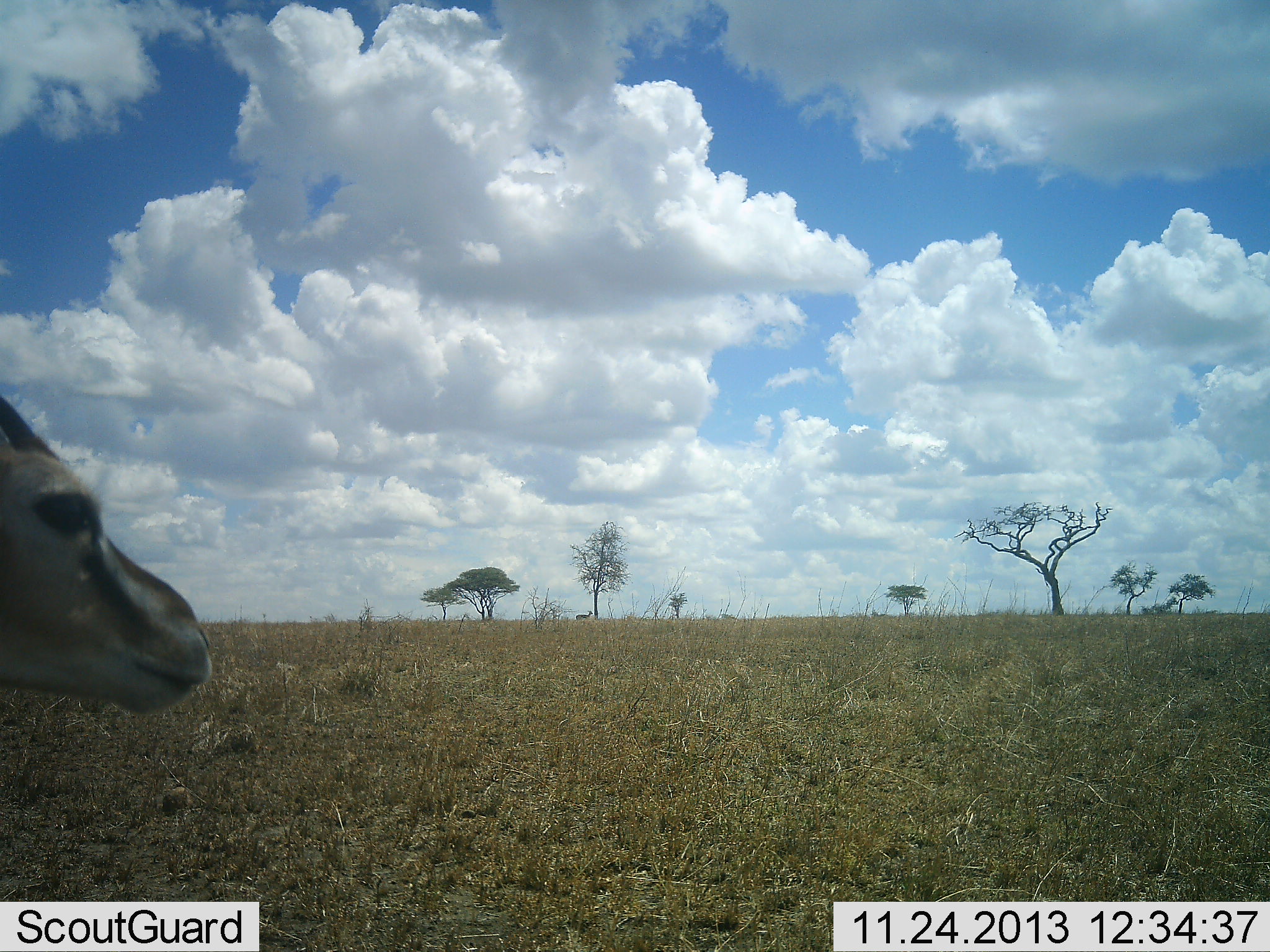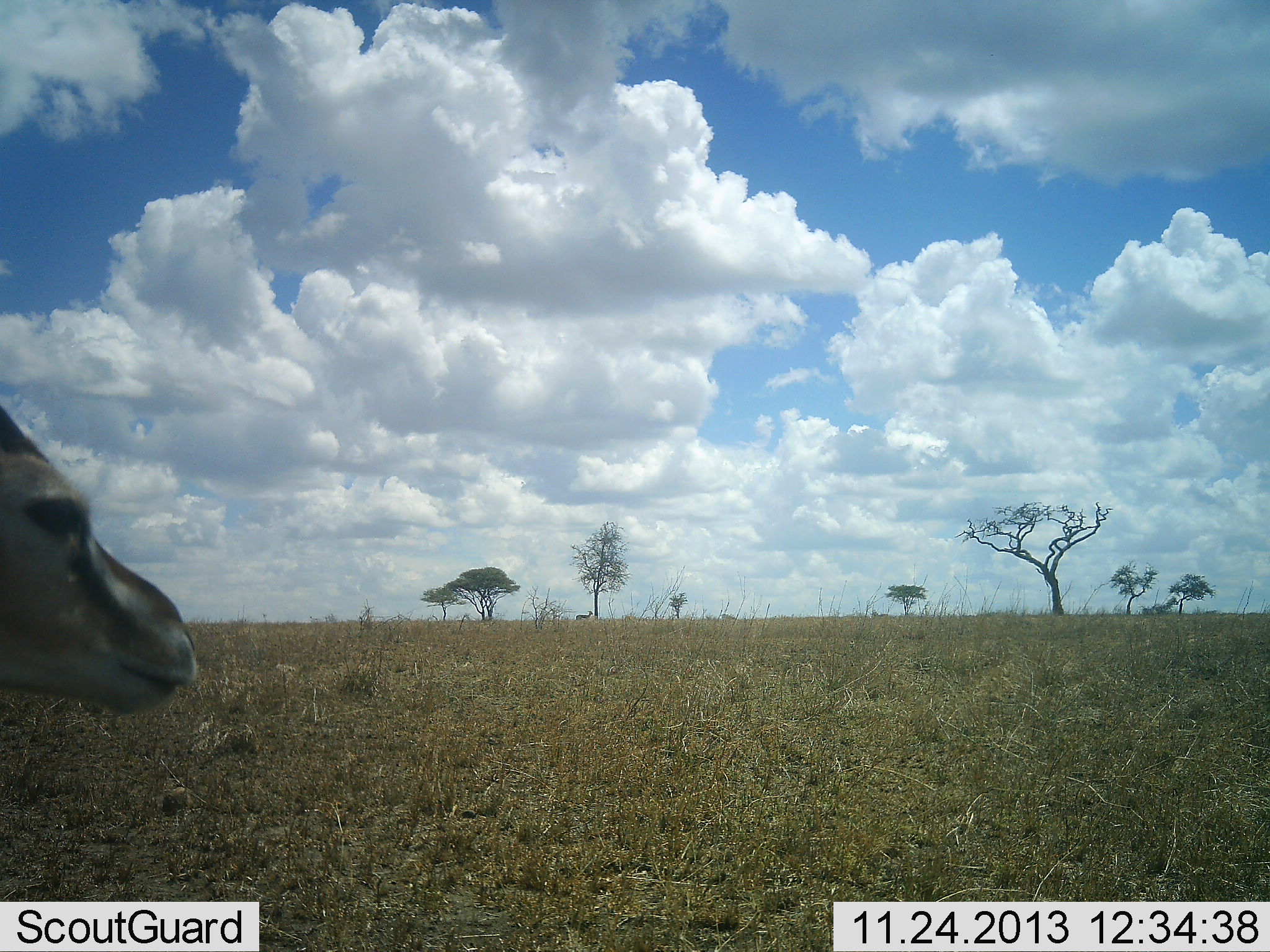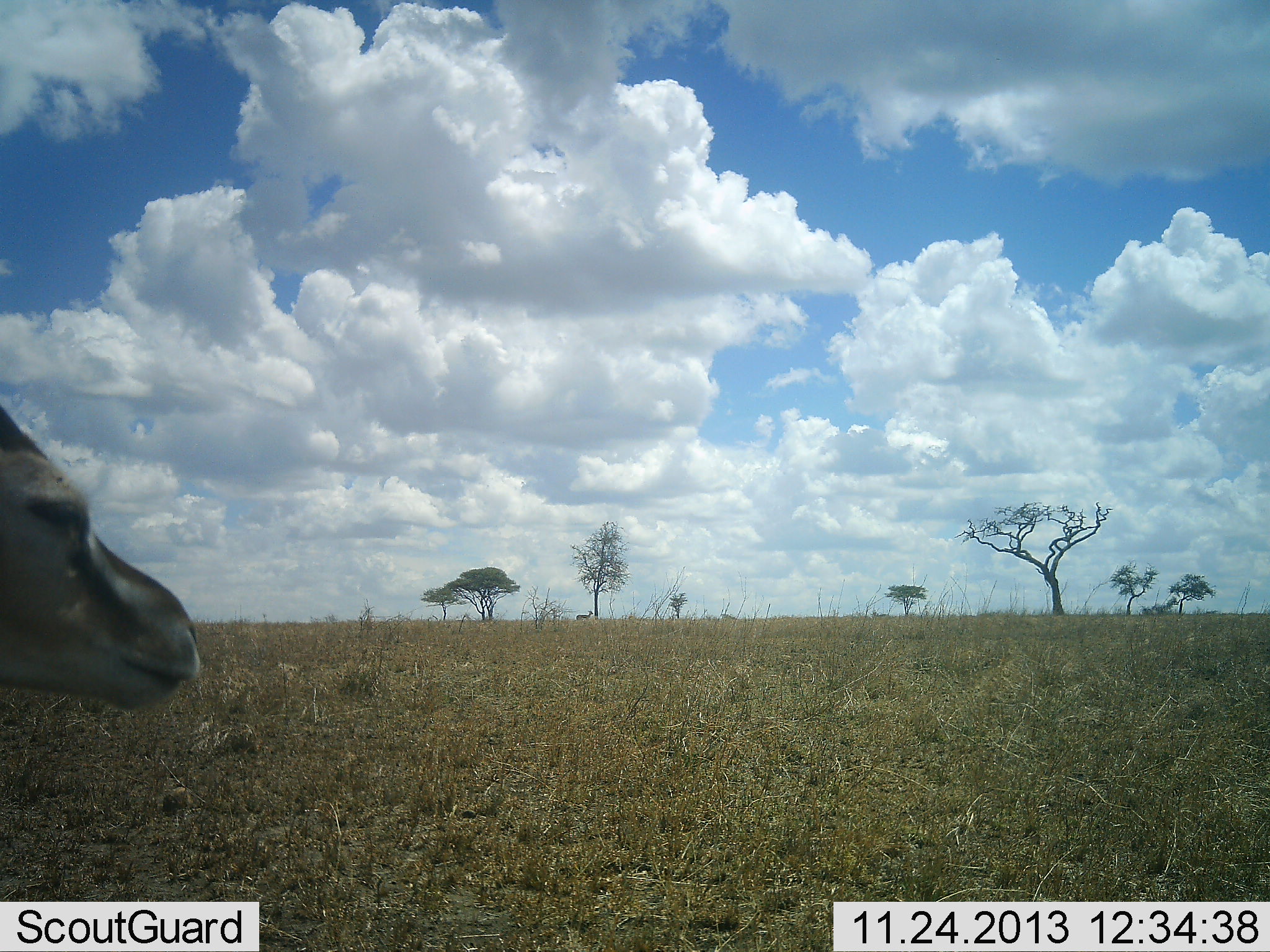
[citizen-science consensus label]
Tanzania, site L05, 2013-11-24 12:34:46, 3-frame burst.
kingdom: Animalia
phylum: Chordata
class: Mammalia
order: Artiodactyla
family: Bovidae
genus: Eudorcas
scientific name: Eudorcas thomsonii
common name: thomson's gazelle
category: gazellethomsons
Gazellethomsons (thomson's gazelle) (Eudorcas thomsonii), count 1. Behavior (volunteer vote fractions): standing 100%, resting 0%, moving 0%, interacting 0%. Young present (vote fraction): 0%. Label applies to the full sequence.